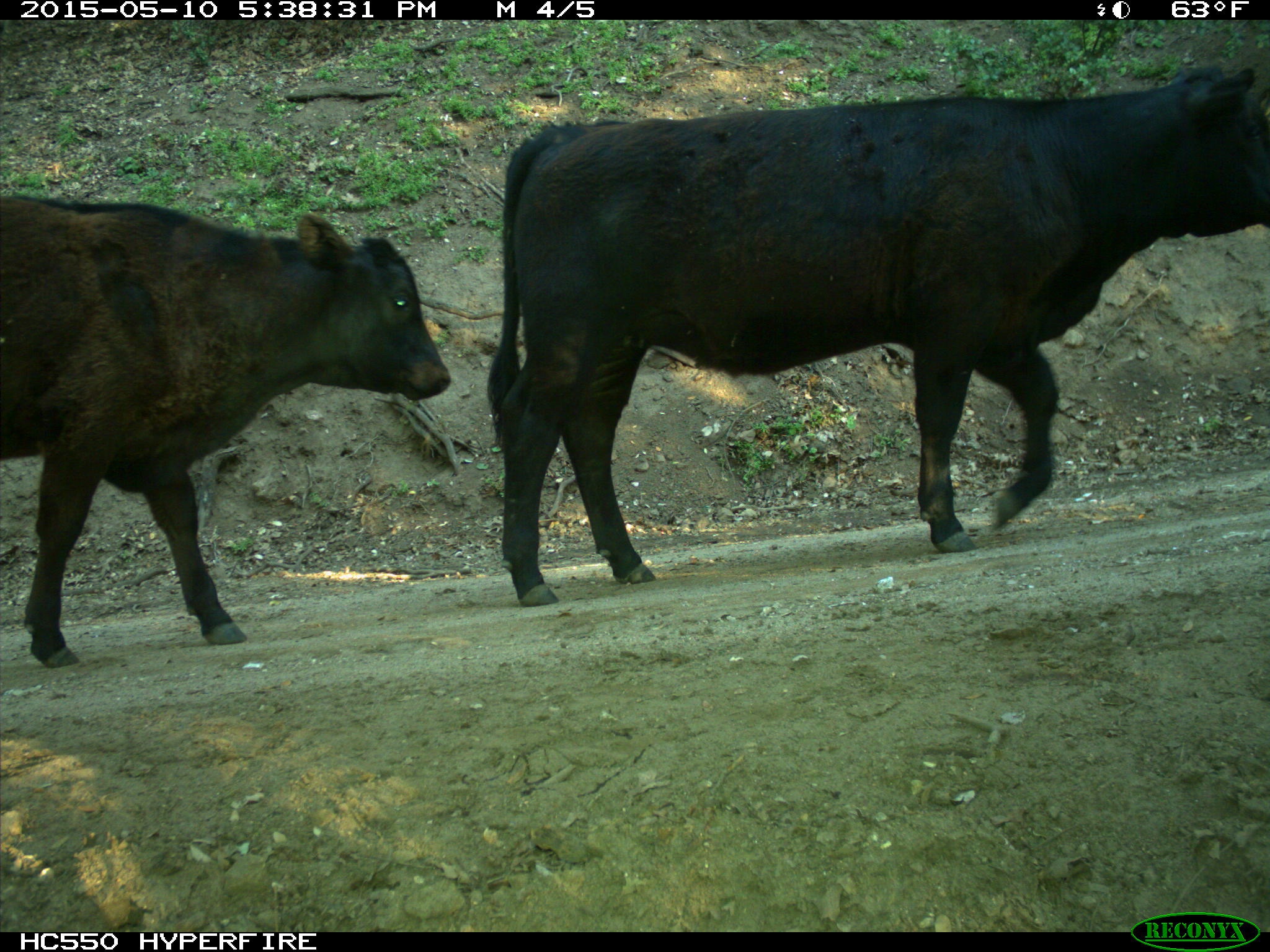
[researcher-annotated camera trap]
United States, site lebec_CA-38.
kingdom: Animalia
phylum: Chordata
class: Mammalia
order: Artiodactyla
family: Bovidae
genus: Bos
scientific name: Bos taurus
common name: domestic cow